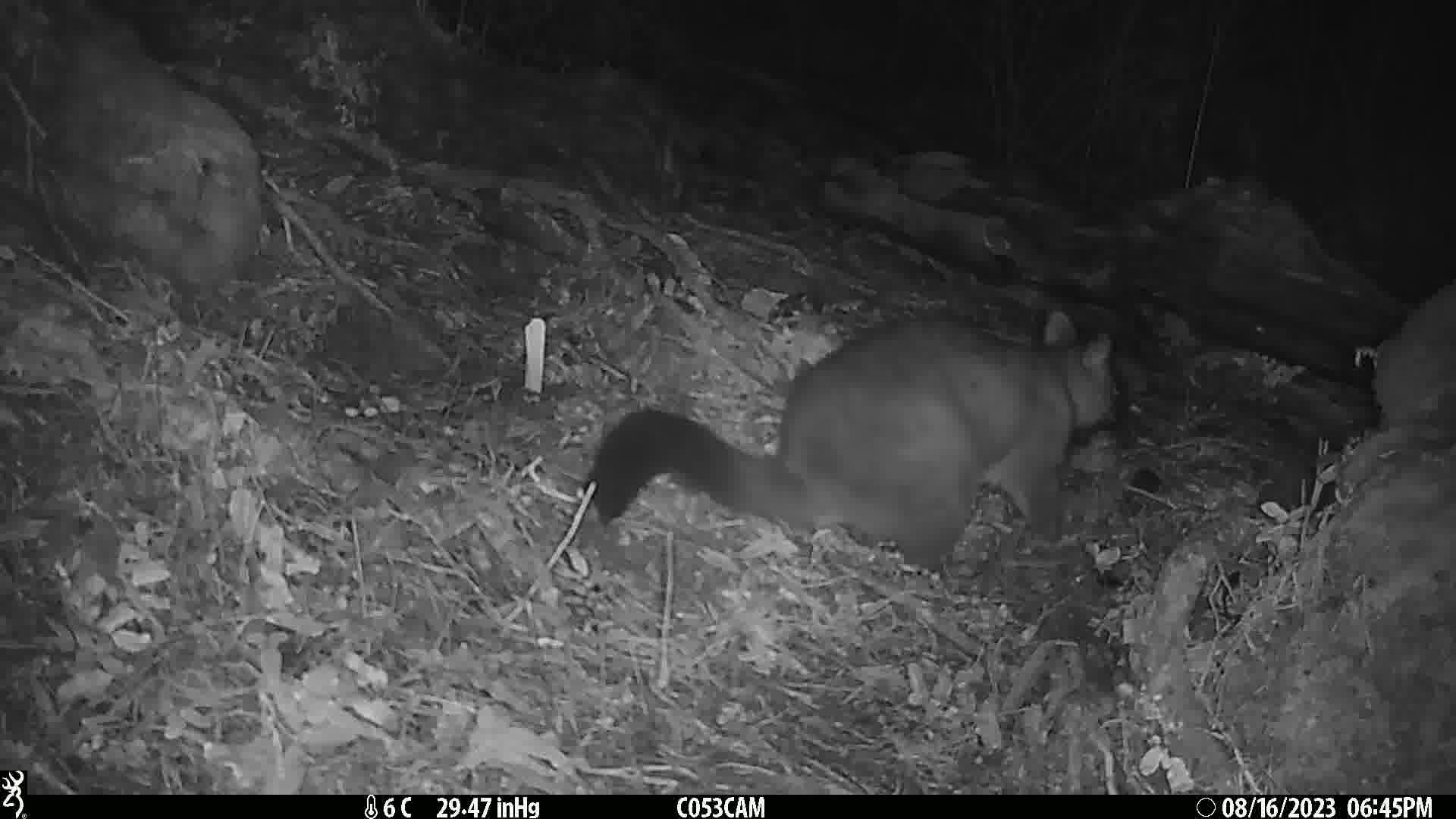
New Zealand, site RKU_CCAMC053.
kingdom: Animalia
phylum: Chordata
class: Mammalia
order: Diprotodontia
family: Phalangeridae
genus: Trichosurus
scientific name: Trichosurus vulpecula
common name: common brushtail possum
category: possum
Possum (common brushtail possum) (Trichosurus vulpecula).